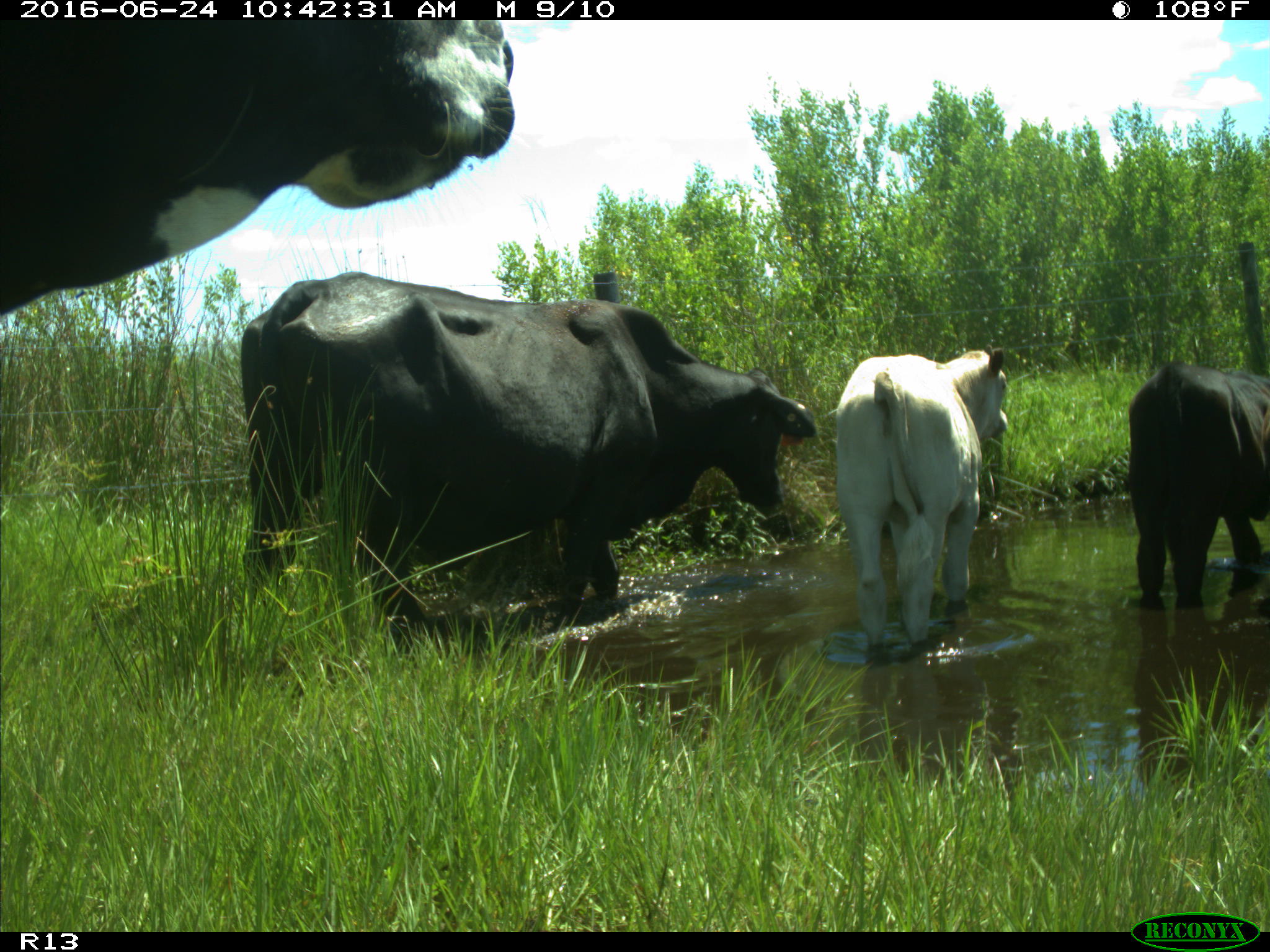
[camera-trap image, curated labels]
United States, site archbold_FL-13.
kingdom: Animalia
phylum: Chordata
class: Mammalia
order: Artiodactyla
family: Bovidae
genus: Bos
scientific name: Bos taurus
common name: domestic cow